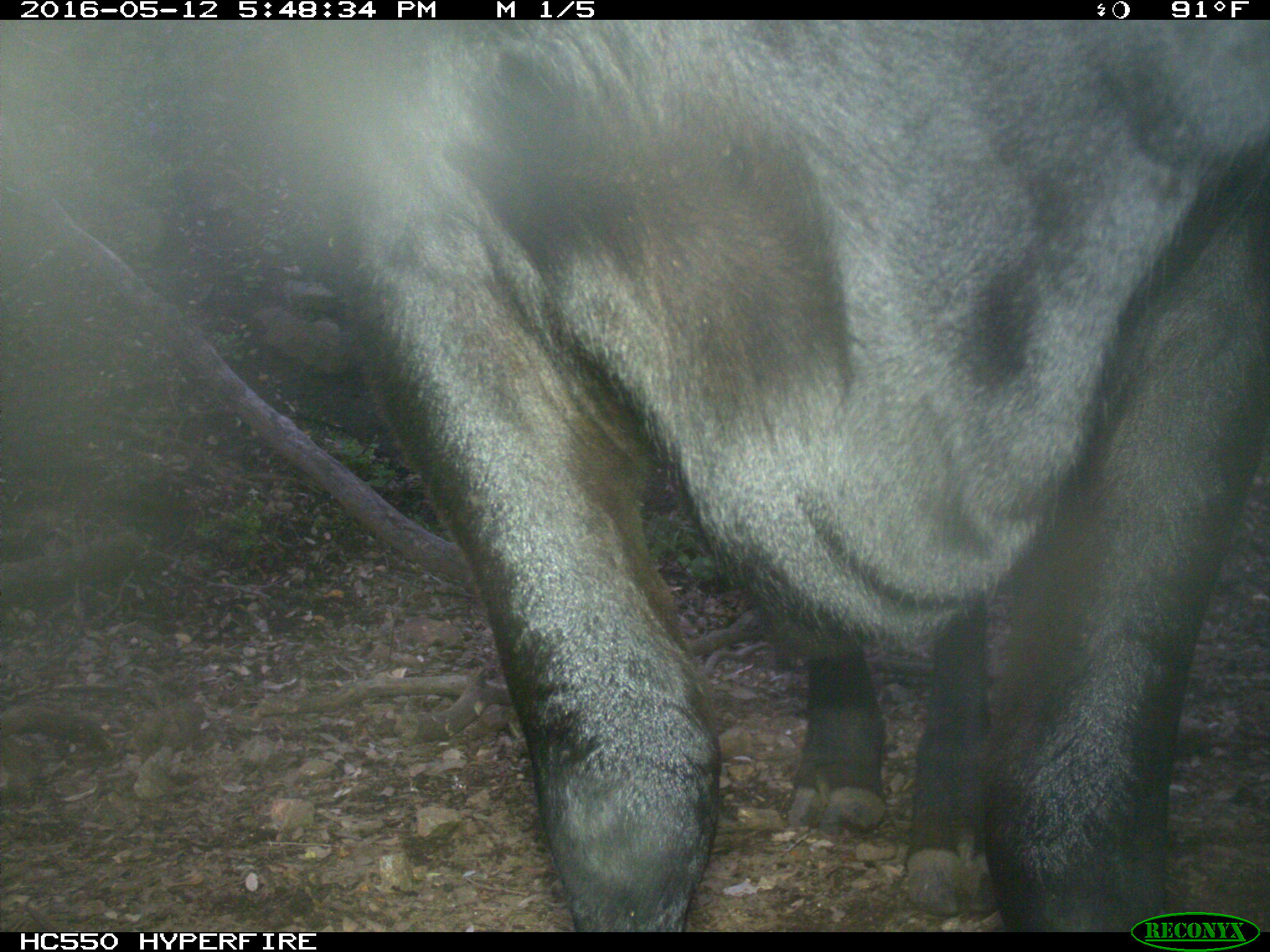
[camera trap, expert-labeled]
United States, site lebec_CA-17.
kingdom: Animalia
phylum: Chordata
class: Mammalia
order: Artiodactyla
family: Bovidae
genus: Bos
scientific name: Bos taurus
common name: domestic cow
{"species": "Bos taurus (domestic cow)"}